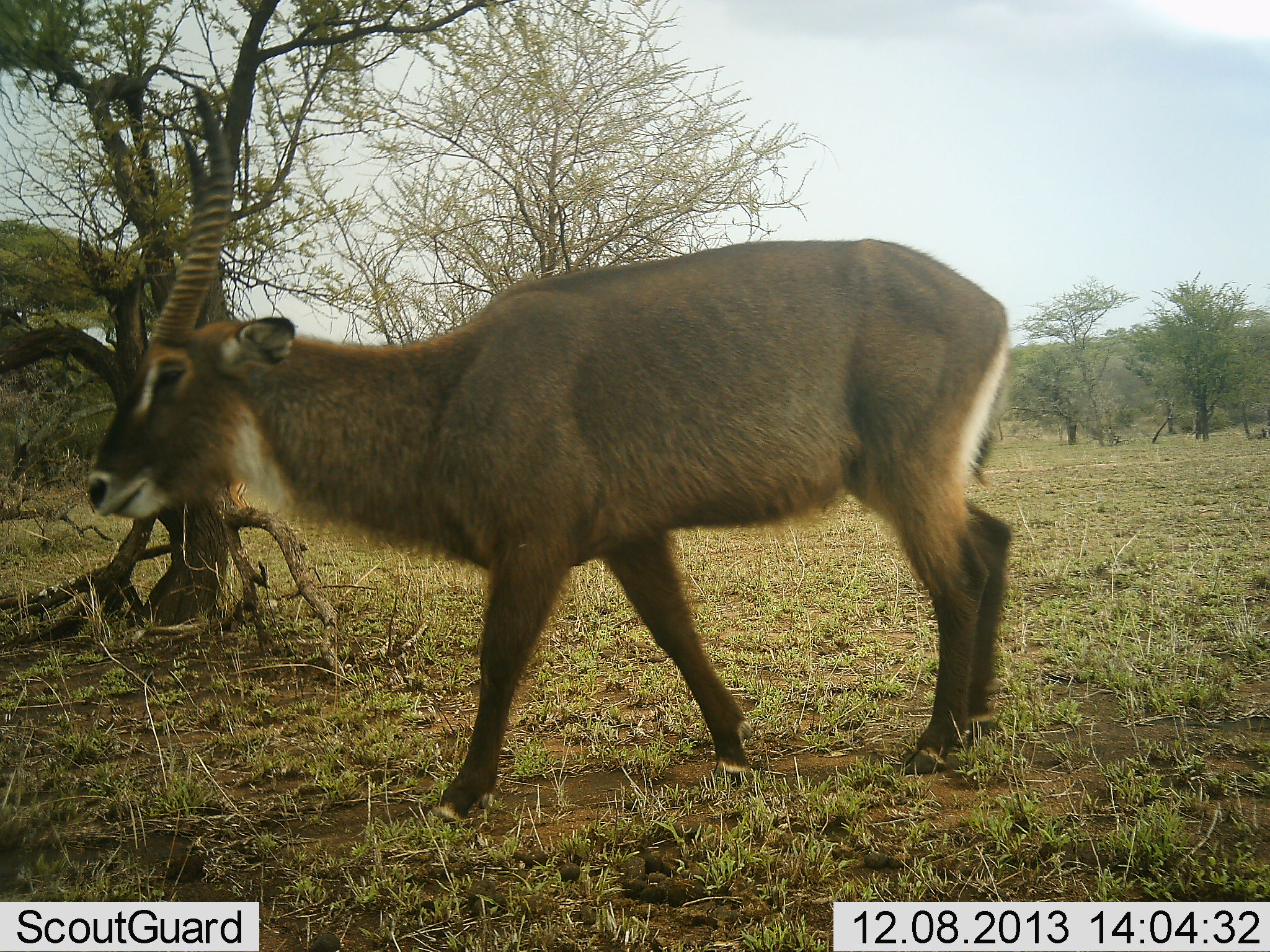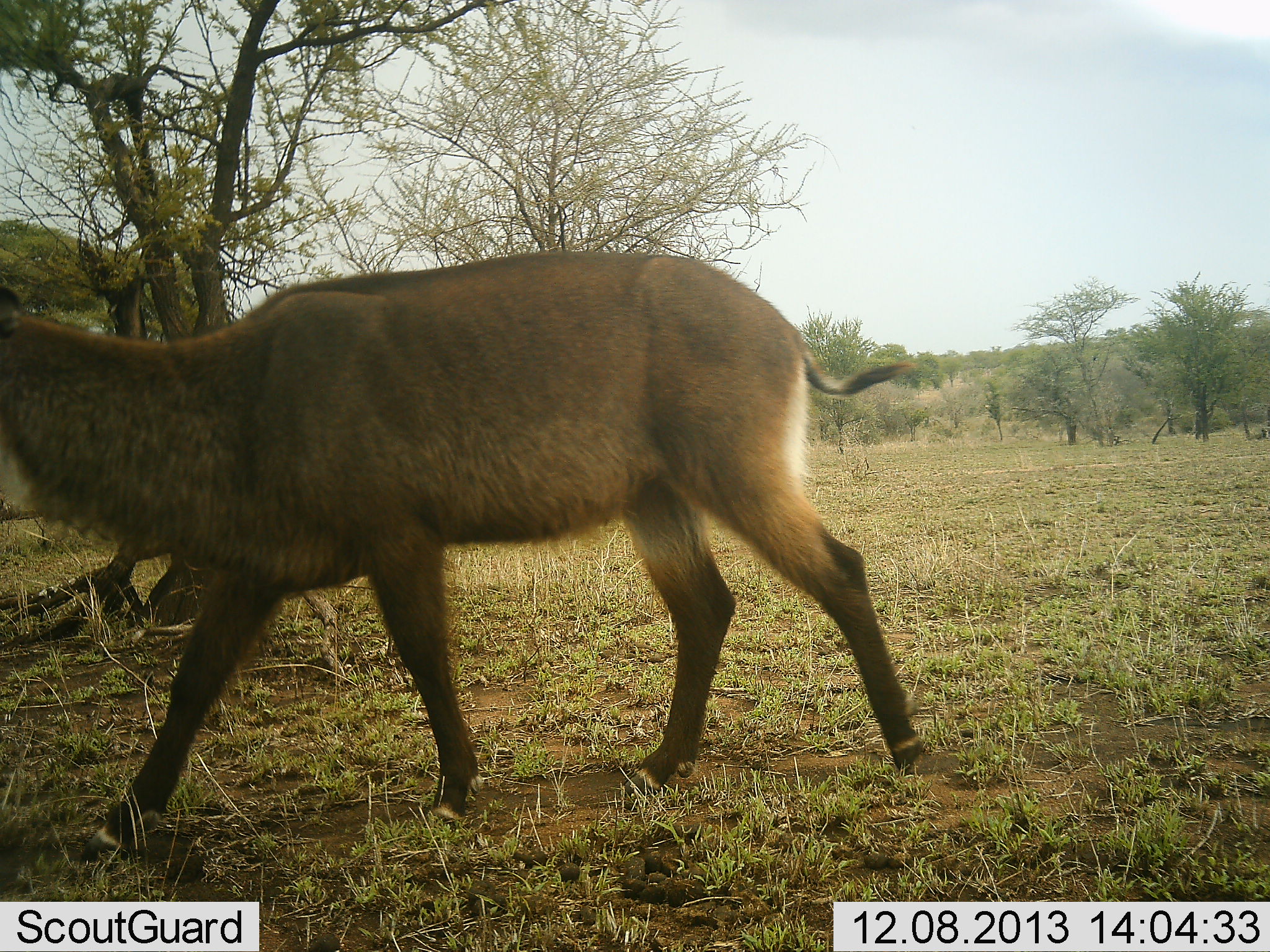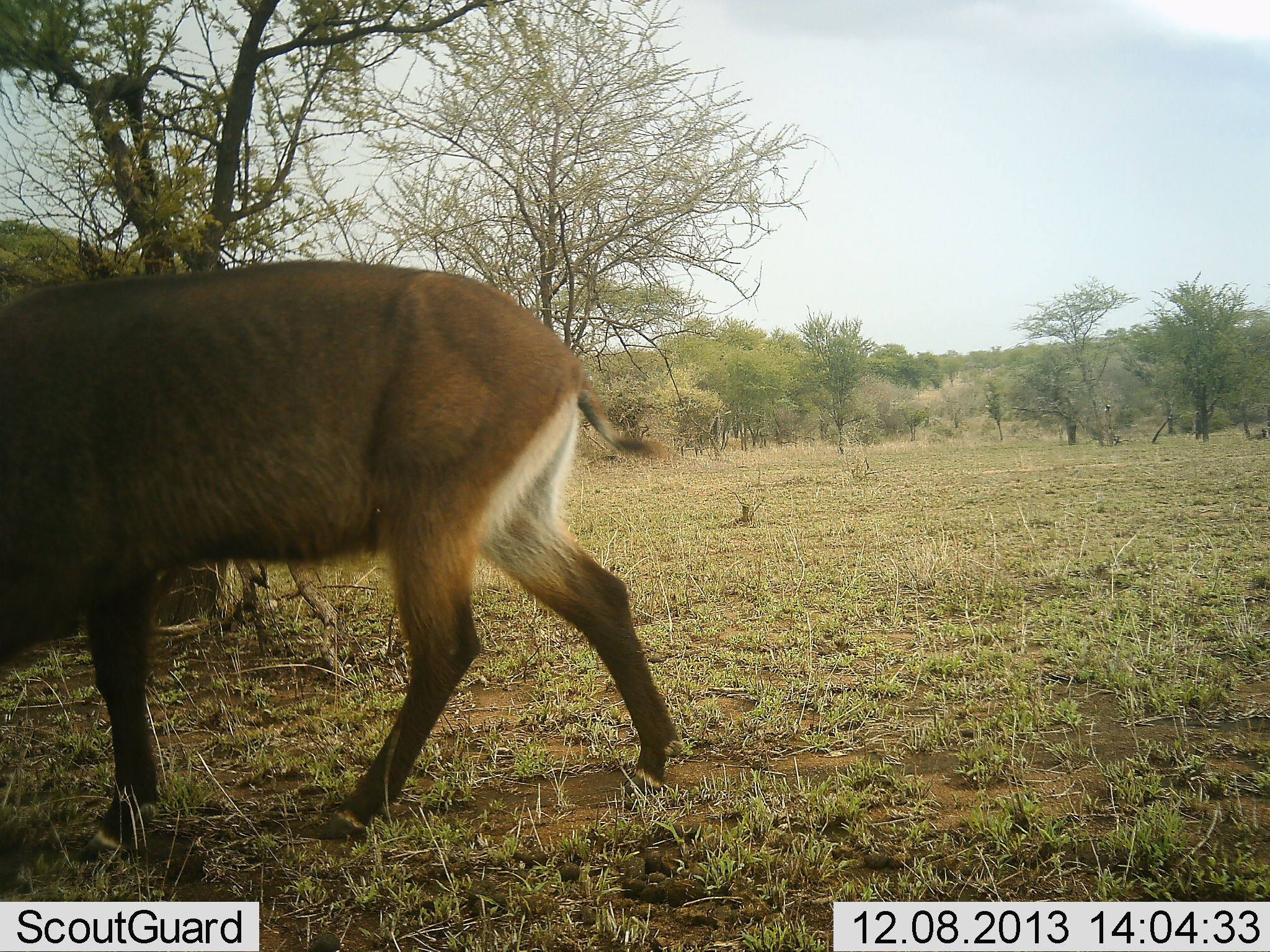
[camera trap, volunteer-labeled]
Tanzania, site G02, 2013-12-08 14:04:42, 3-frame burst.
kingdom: Animalia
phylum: Chordata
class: Mammalia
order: Artiodactyla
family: Bovidae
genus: Kobus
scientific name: Kobus ellipsiprymnus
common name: waterbuck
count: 1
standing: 20%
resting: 0%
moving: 90%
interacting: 0%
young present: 0%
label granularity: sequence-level